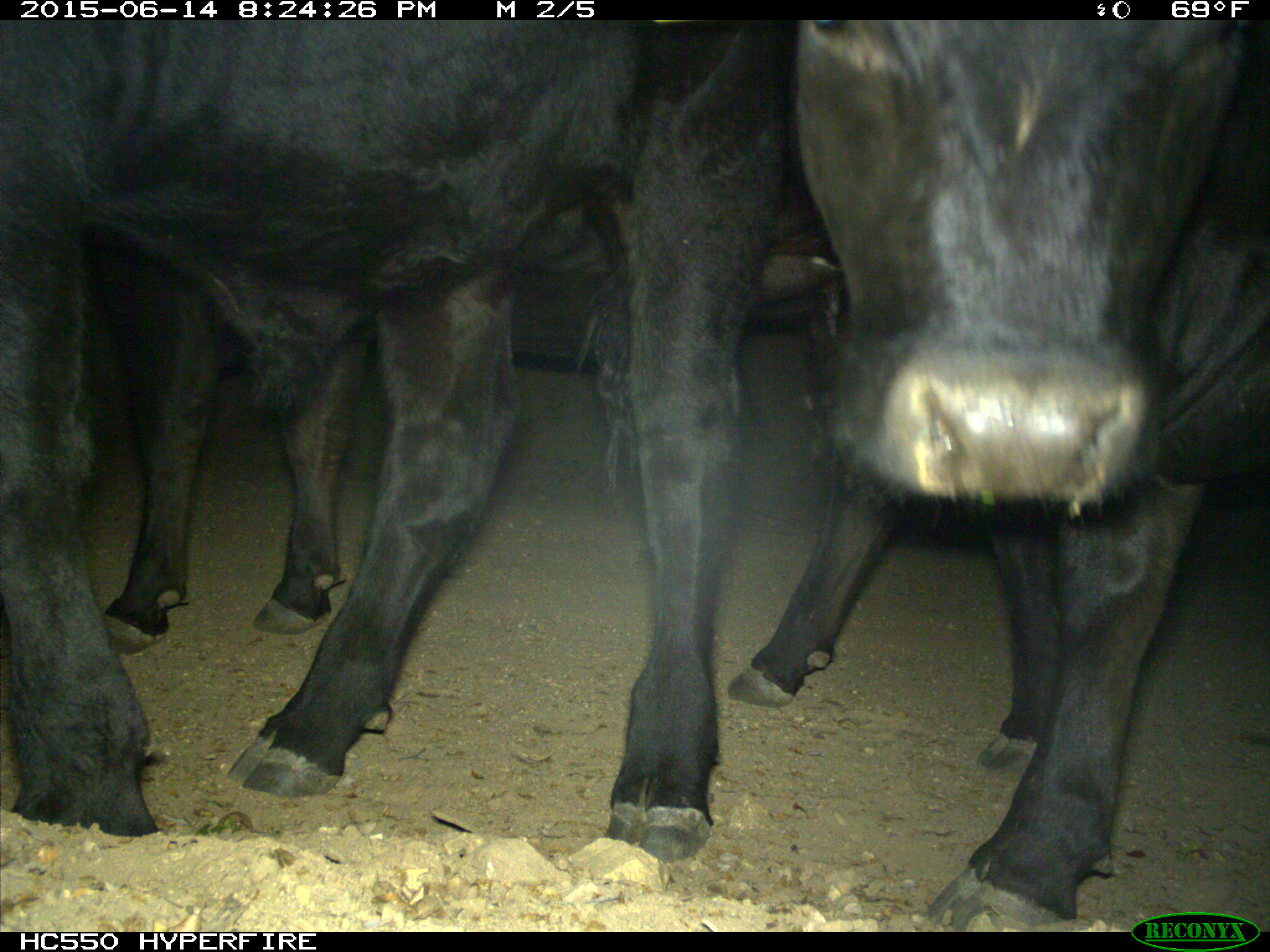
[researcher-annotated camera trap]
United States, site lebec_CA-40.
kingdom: Animalia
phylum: Chordata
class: Mammalia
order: Artiodactyla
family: Bovidae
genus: Bos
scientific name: Bos taurus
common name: domestic cow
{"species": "Bos taurus (domestic cow)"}